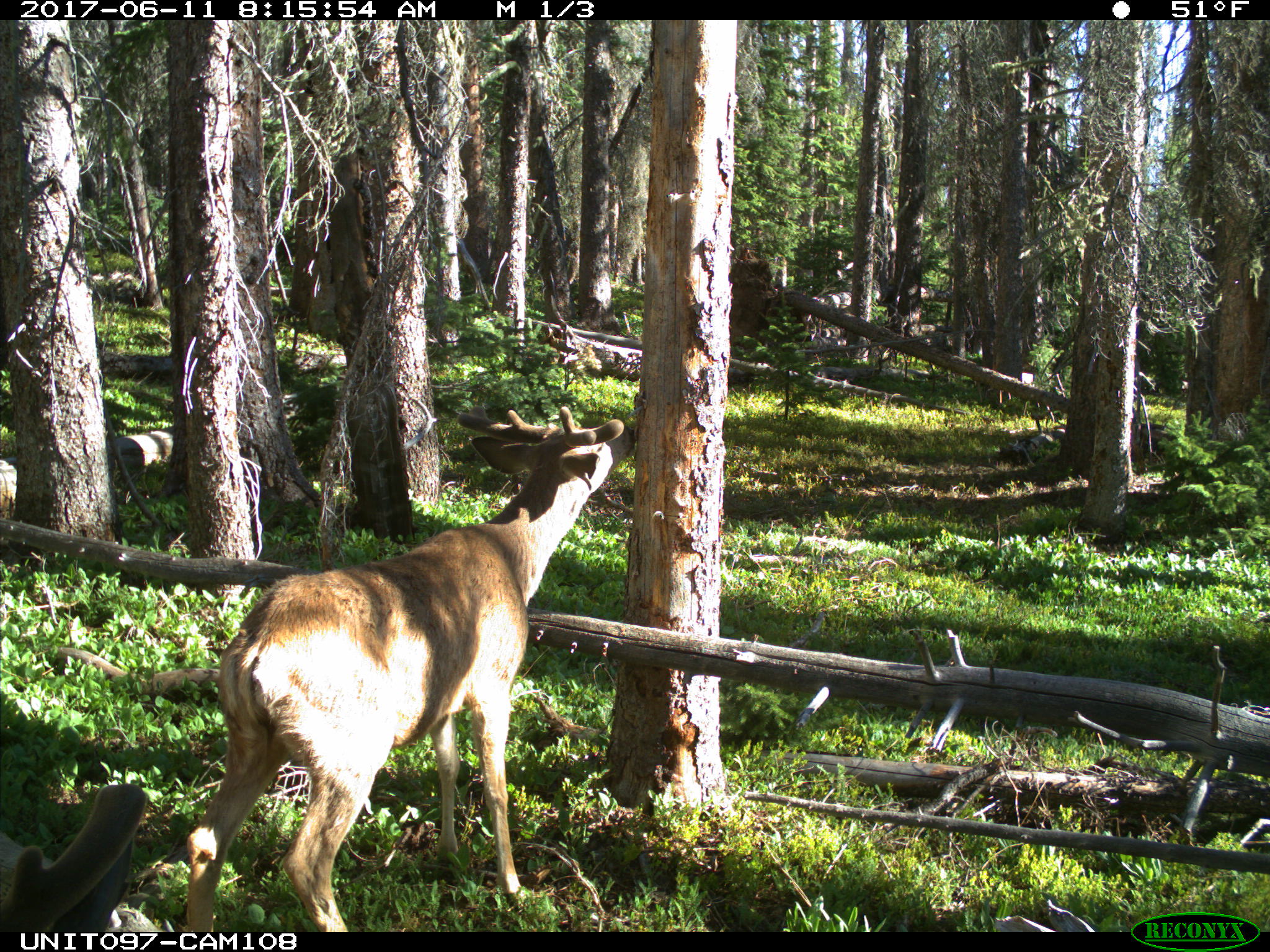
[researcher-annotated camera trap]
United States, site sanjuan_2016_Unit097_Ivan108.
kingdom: Animalia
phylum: Chordata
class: Mammalia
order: Artiodactyla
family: Cervidae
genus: Odocoileus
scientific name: Odocoileus hemionus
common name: mule deer